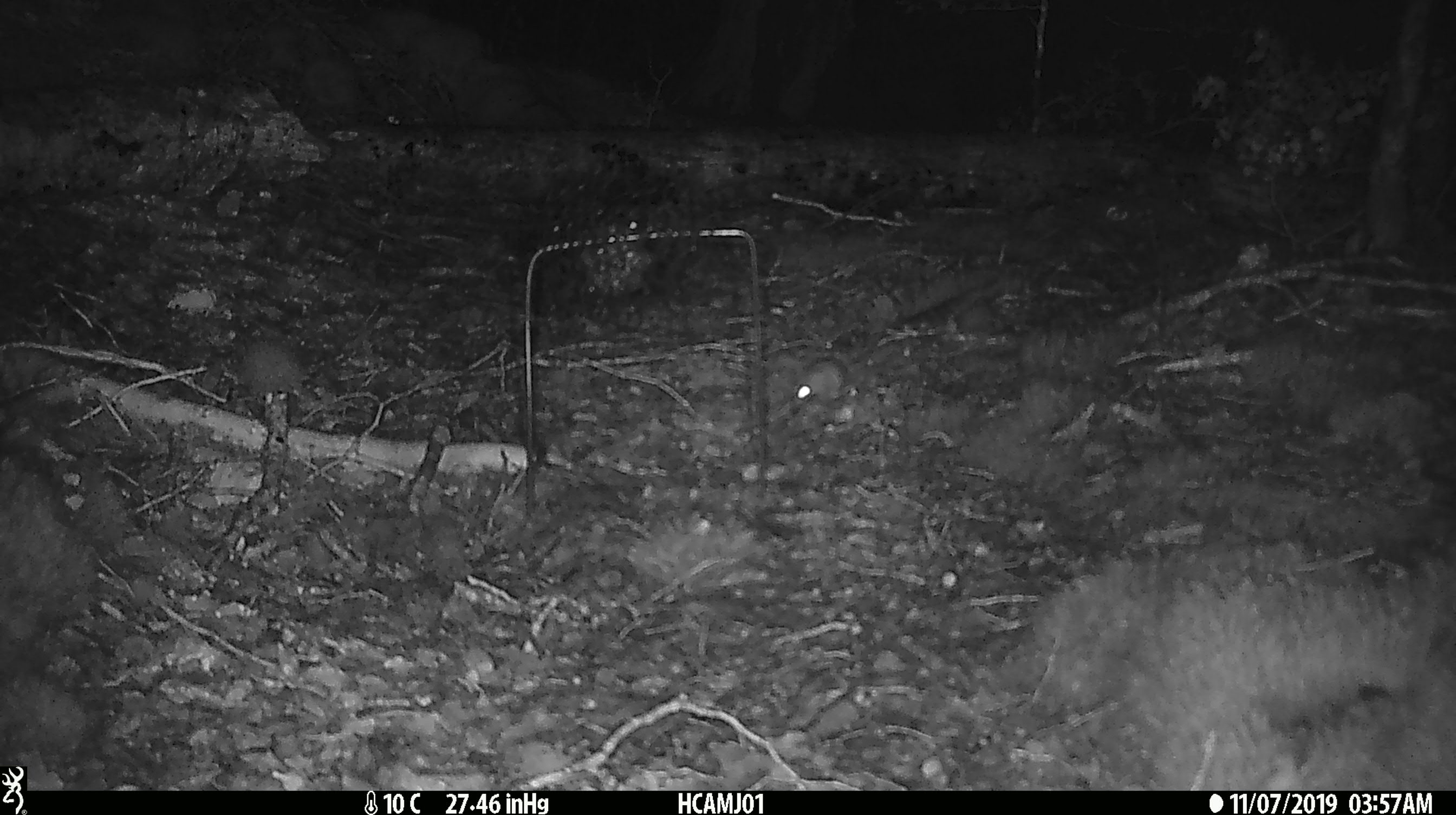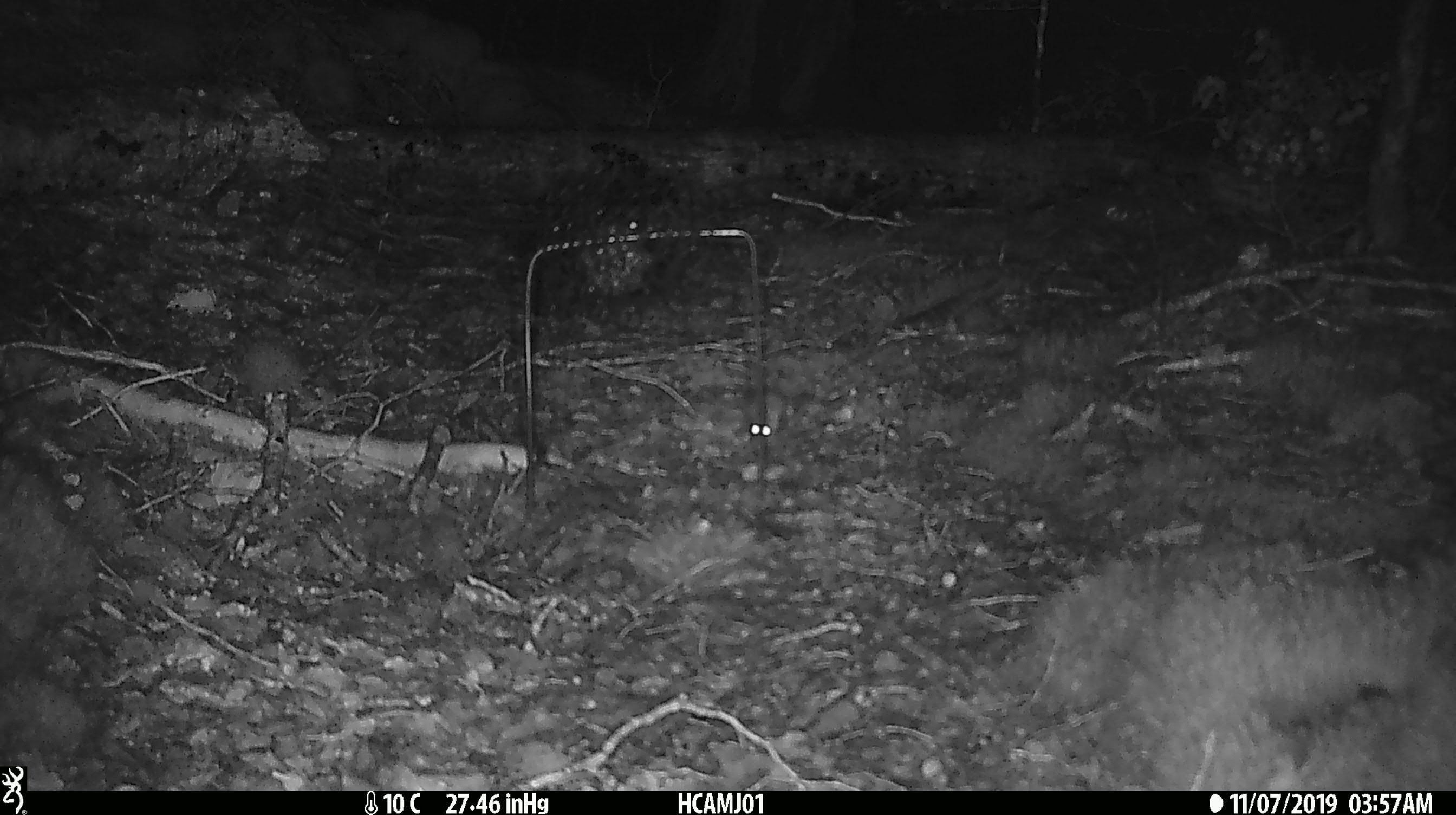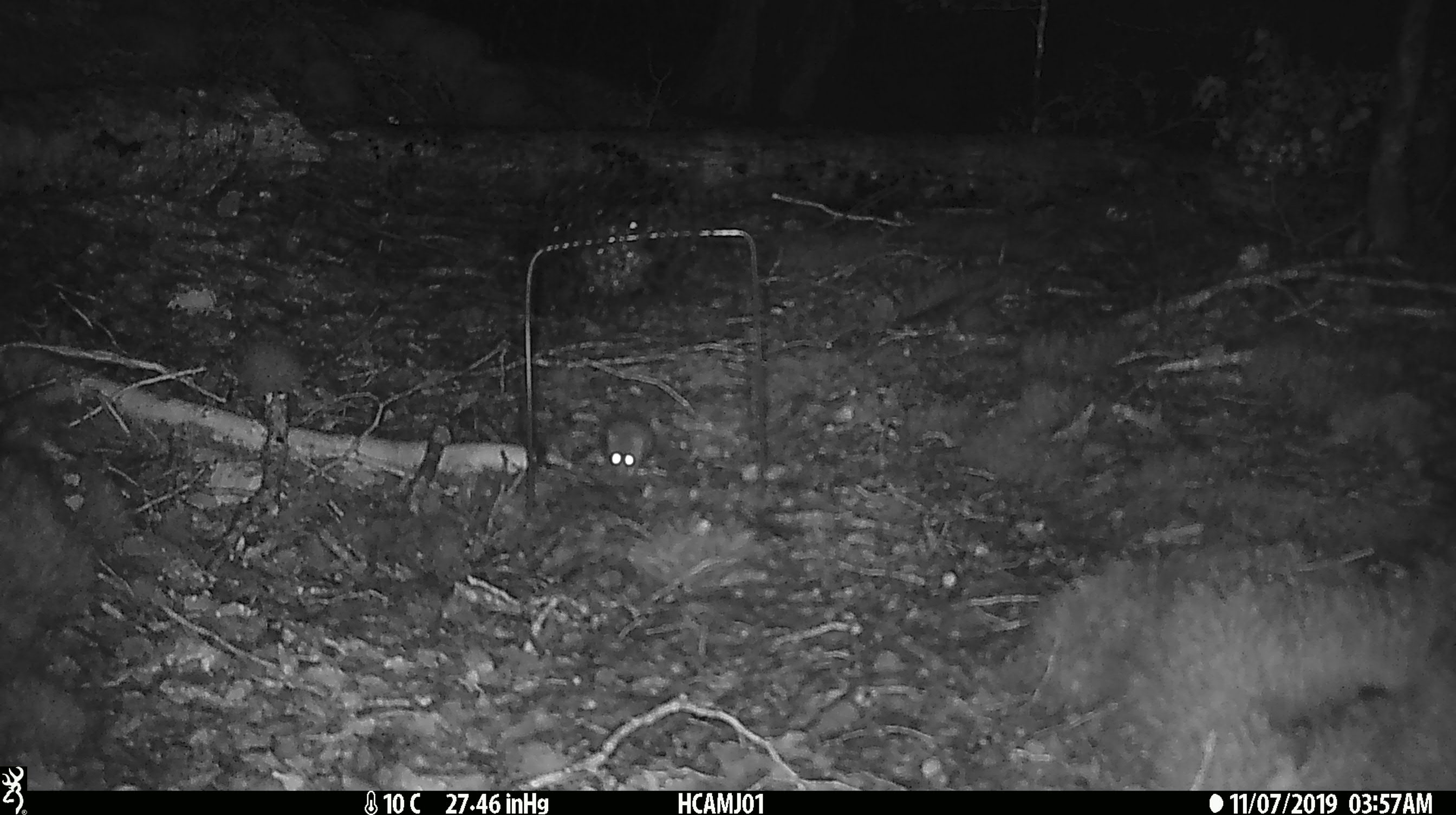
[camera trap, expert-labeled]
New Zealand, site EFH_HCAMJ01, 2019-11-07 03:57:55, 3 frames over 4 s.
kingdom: Animalia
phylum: Chordata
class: Mammalia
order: Rodentia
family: Muridae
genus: Mus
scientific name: Mus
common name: mouse